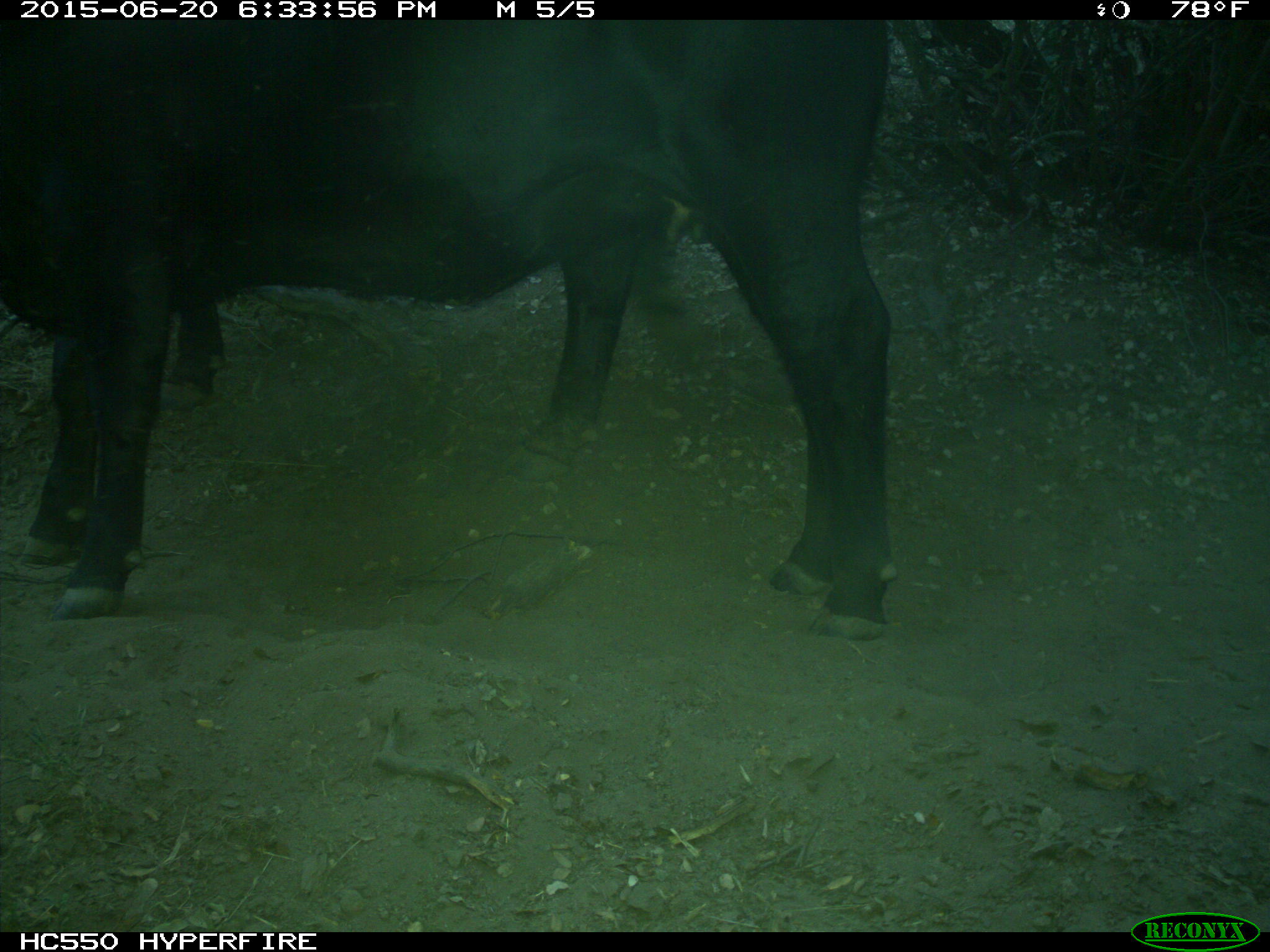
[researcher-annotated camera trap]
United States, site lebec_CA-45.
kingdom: Animalia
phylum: Chordata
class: Mammalia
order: Artiodactyla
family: Bovidae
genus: Bos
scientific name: Bos taurus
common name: domestic cow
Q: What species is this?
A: Bos taurus (domestic cow).